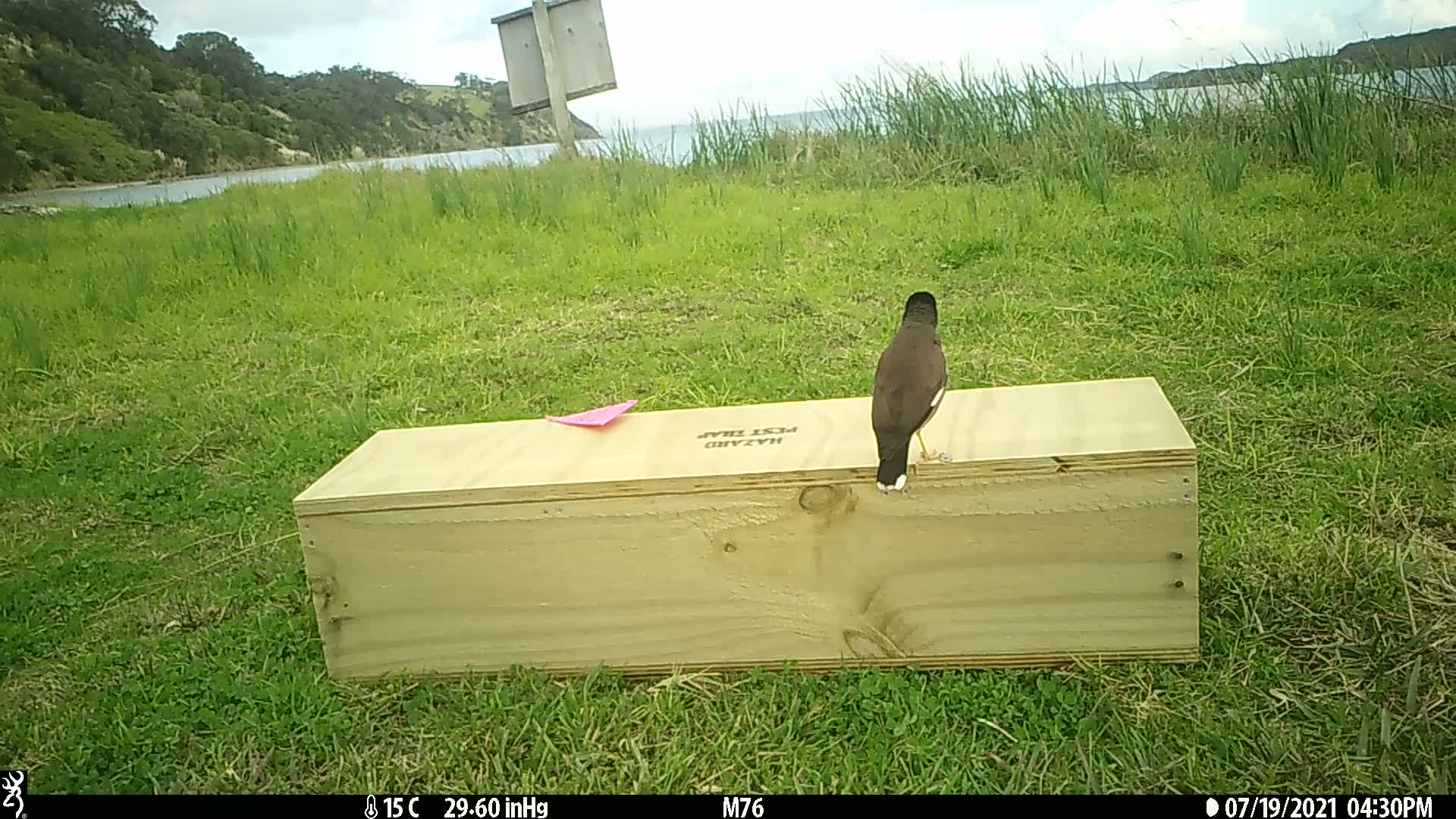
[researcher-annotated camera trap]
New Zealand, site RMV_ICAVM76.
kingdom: Animalia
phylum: Chordata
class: Aves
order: Passeriformes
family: Sturnidae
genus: Acridotheres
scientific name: Acridotheres tristis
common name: common myna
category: myna